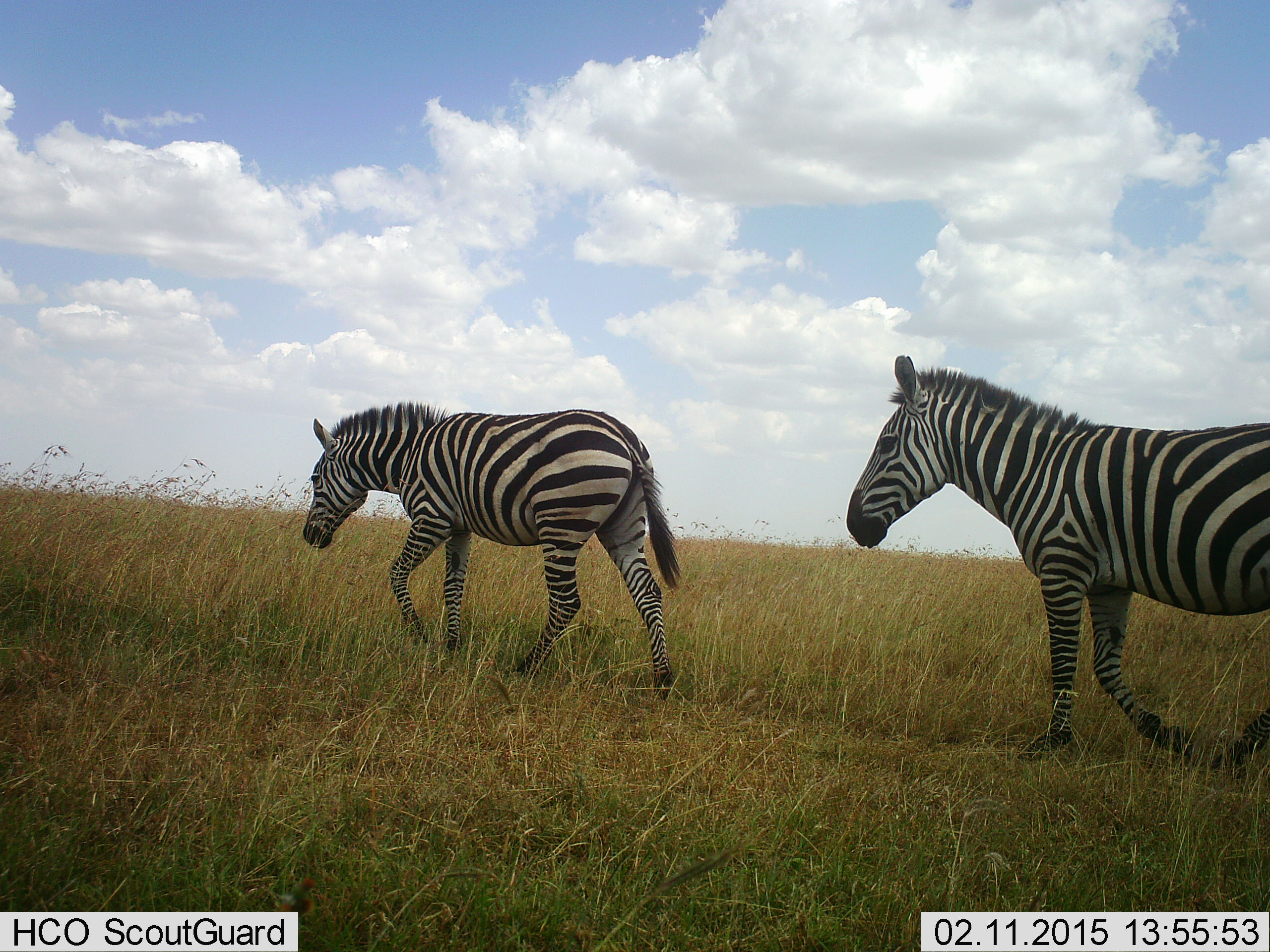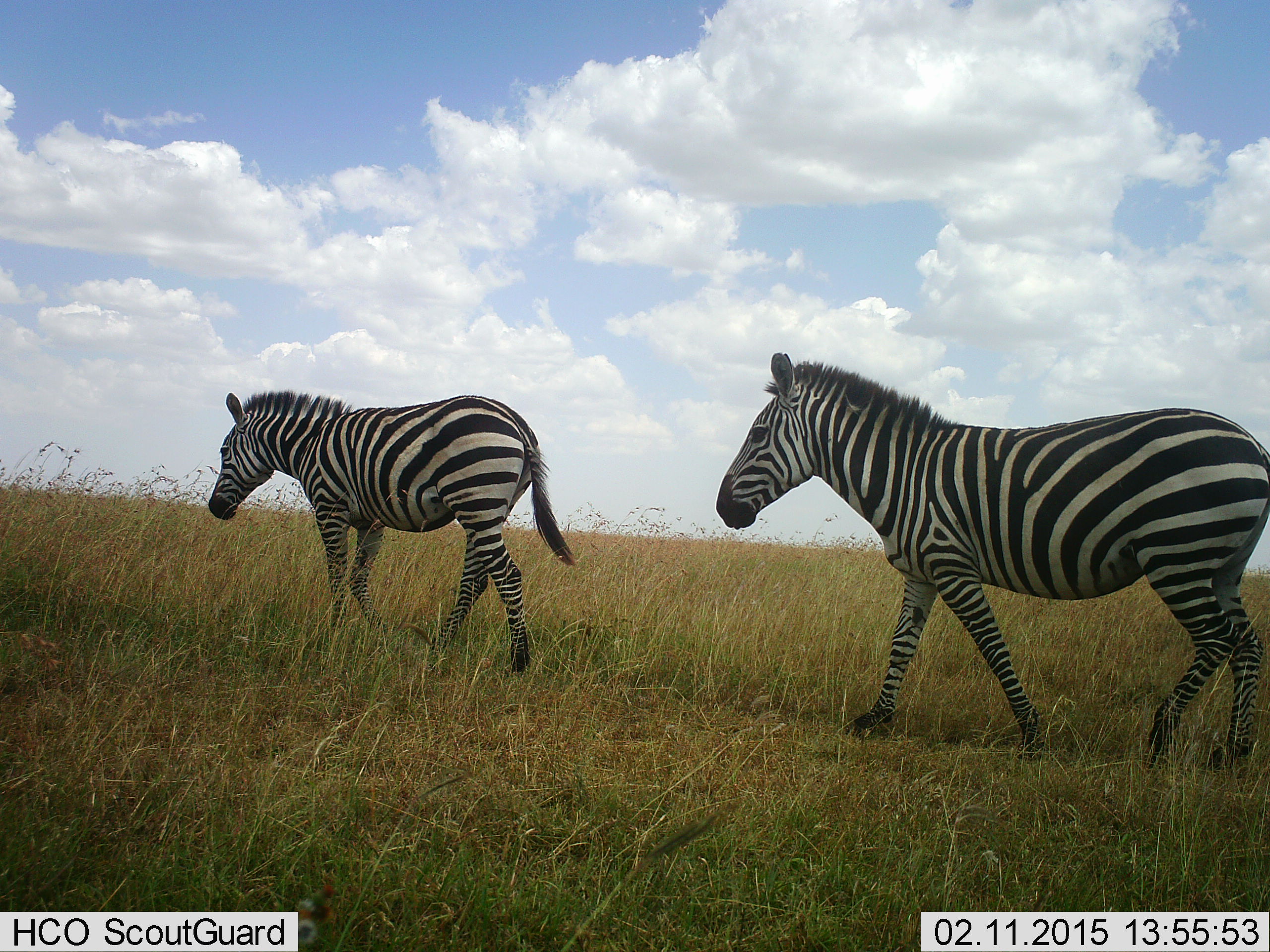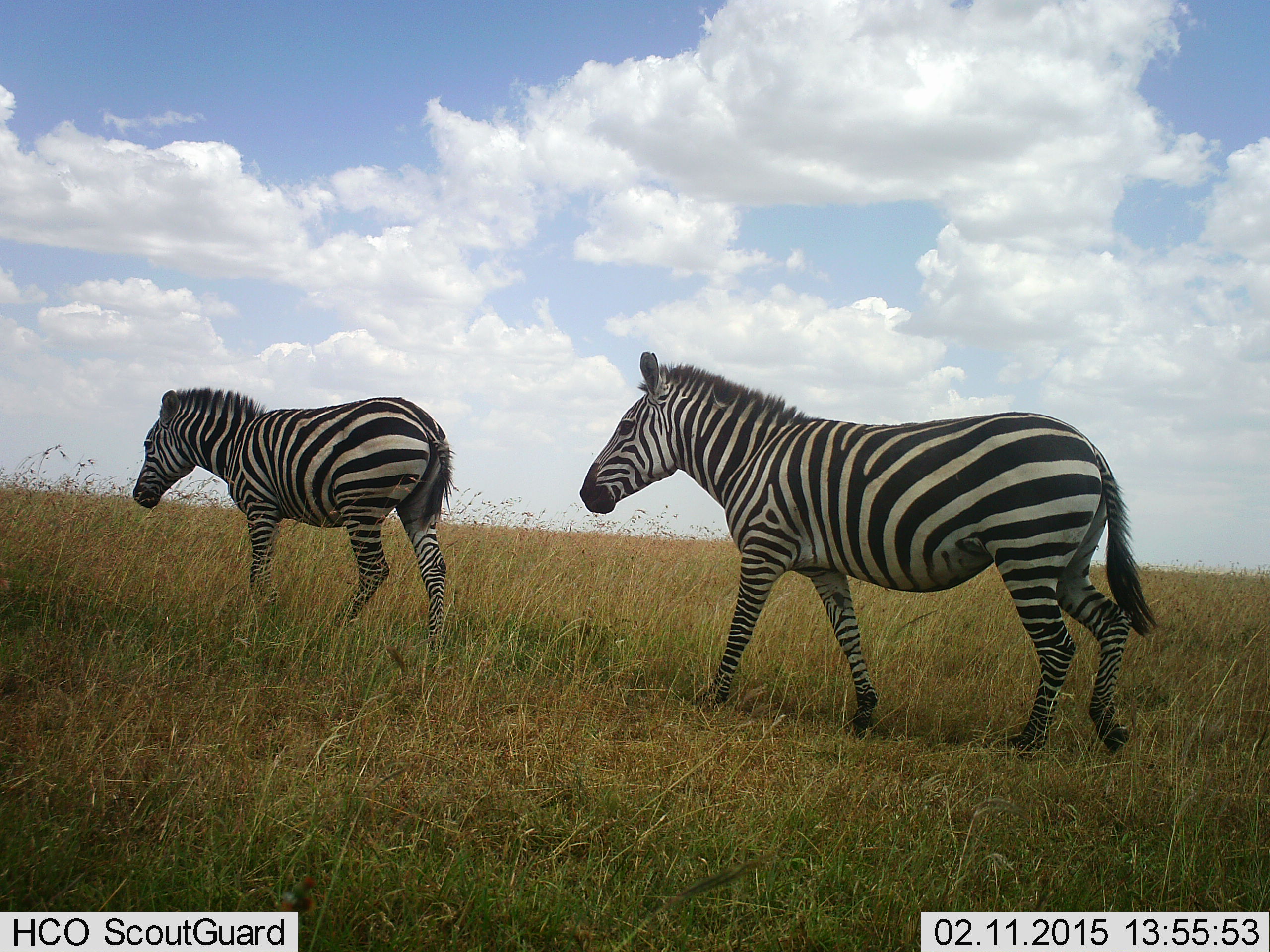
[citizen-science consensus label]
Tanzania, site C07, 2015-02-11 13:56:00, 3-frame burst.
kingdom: Animalia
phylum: Chordata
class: Mammalia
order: Perissodactyla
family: Equidae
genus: Equus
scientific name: Equus quagga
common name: plains zebra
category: zebra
Zebra (plains zebra) (Equus quagga), count 2. Behavior (volunteer vote fractions): standing 0%, resting 0%, moving 100%, interacting 0%. Young present (vote fraction): 0%. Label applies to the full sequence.